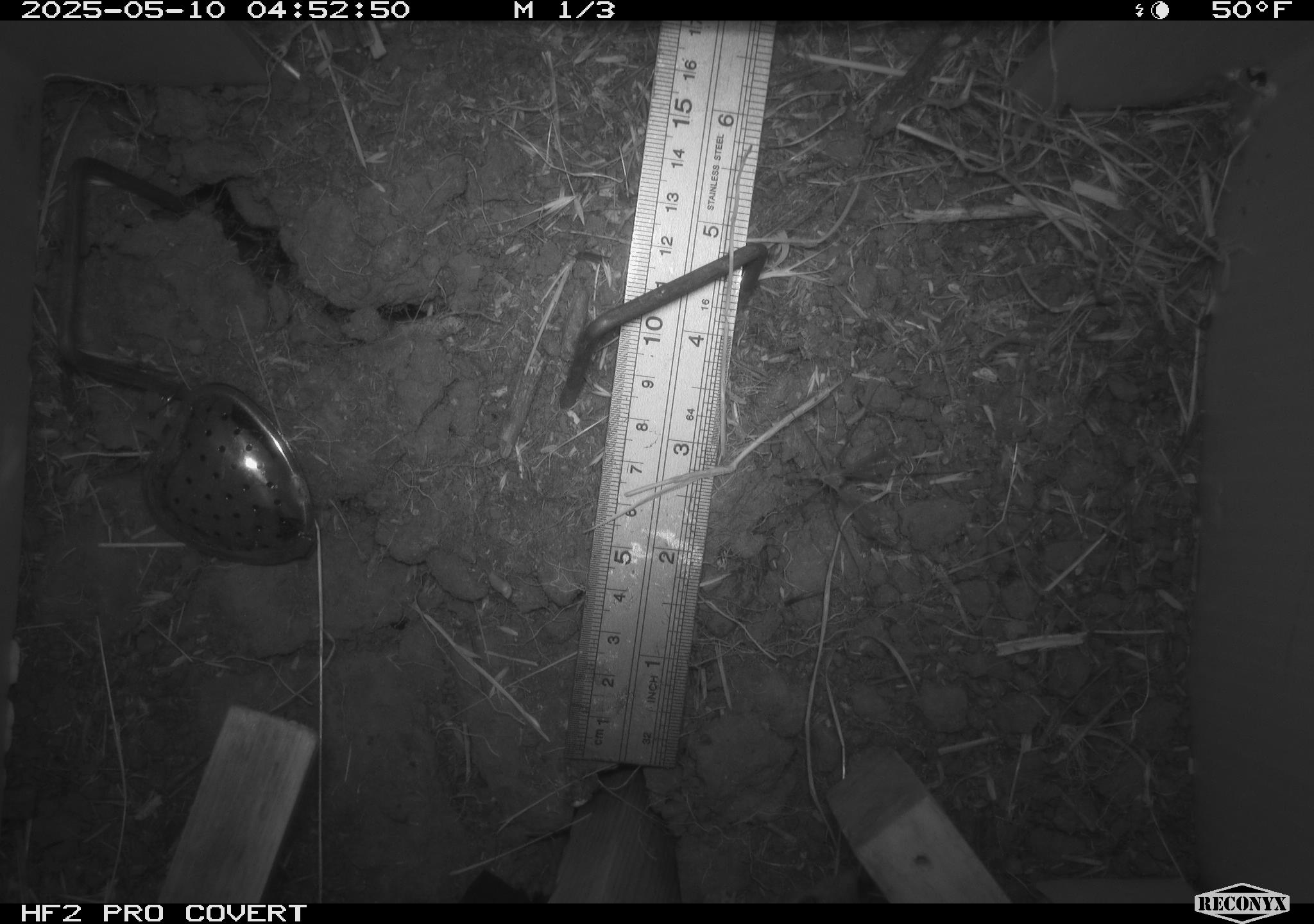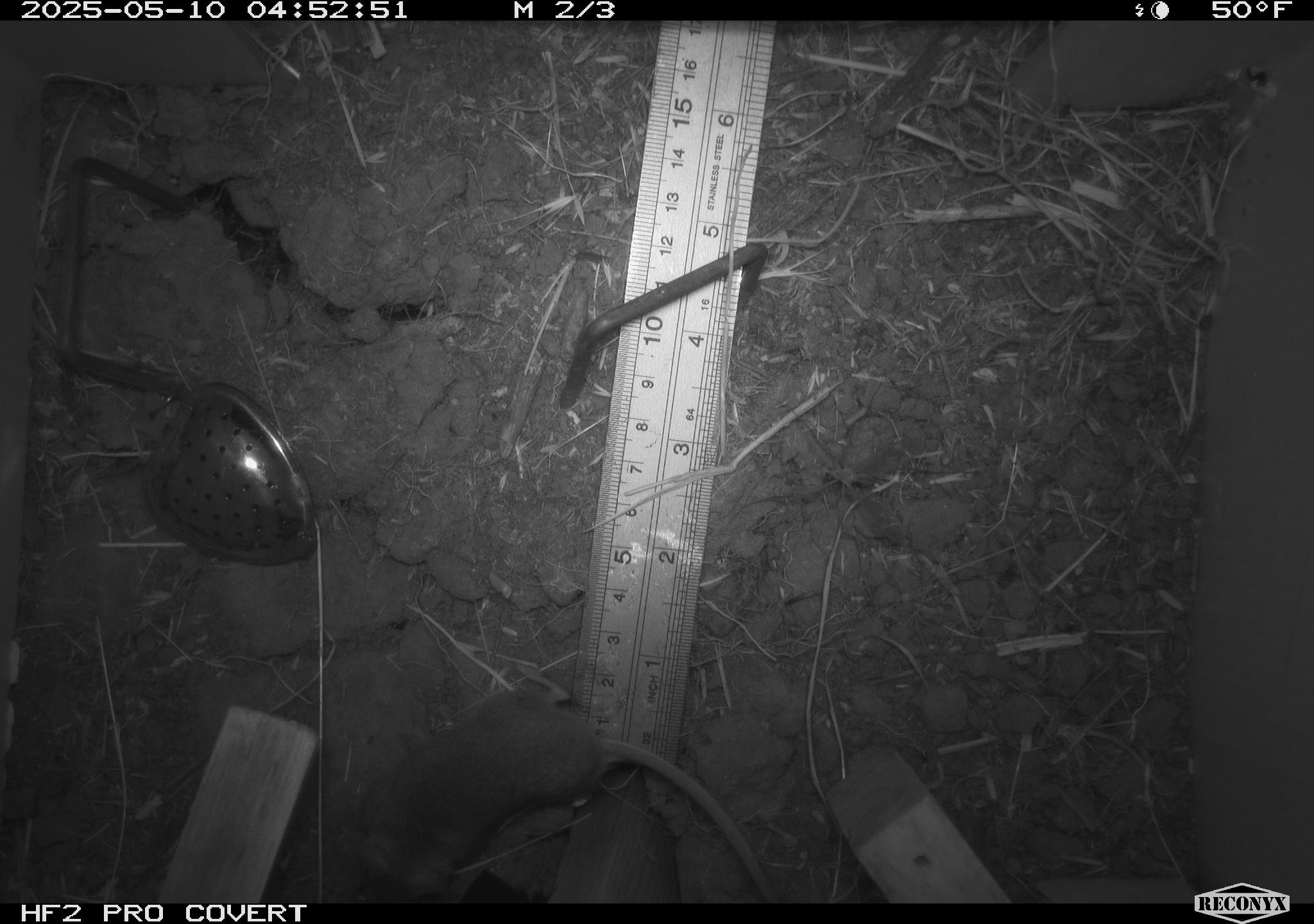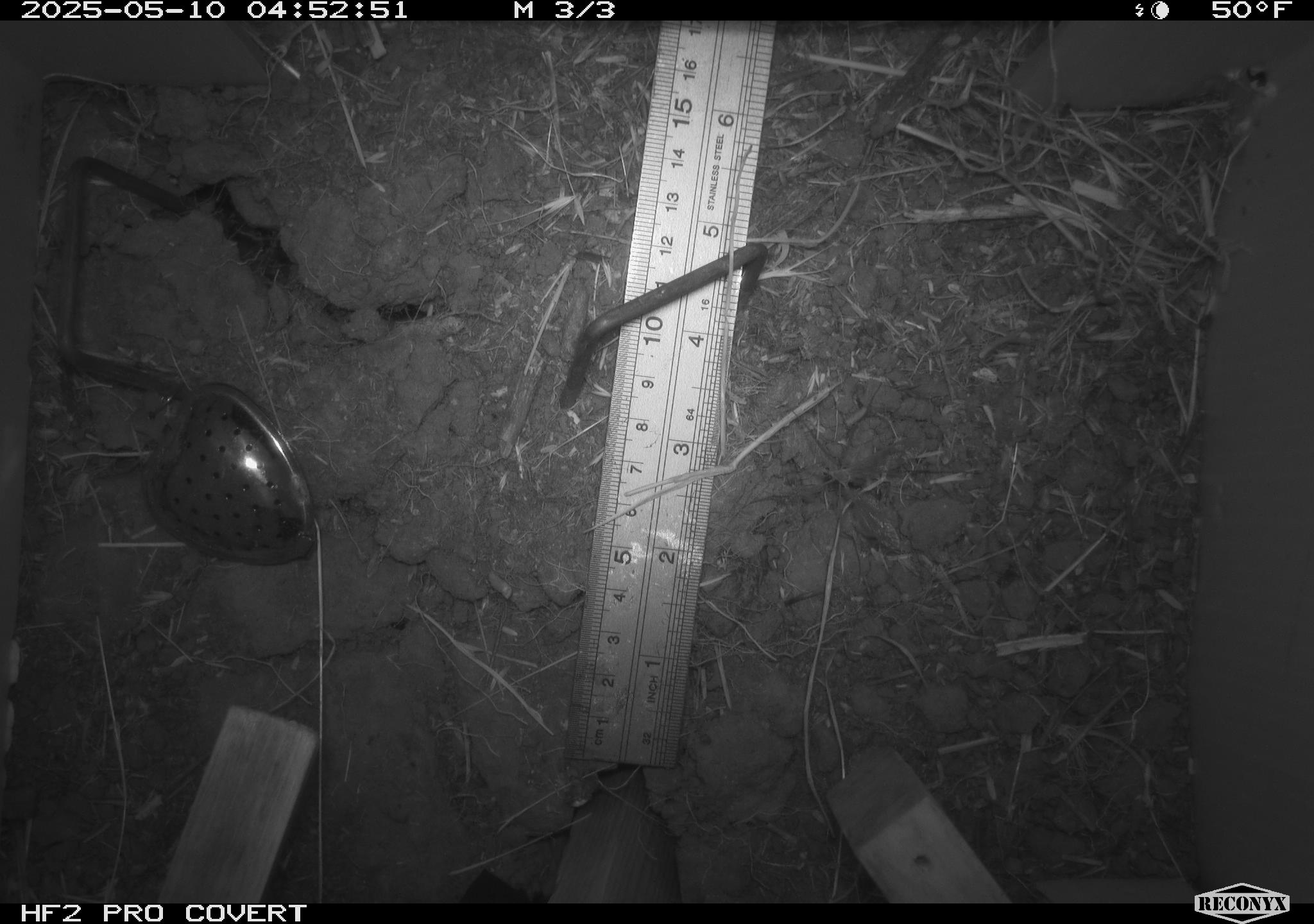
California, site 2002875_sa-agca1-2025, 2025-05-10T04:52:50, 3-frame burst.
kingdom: Animalia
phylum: Arthropoda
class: Insecta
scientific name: Insecta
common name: insect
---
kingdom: Animalia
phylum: Chordata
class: Mammalia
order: Rodentia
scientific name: Rodentia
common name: mouse species